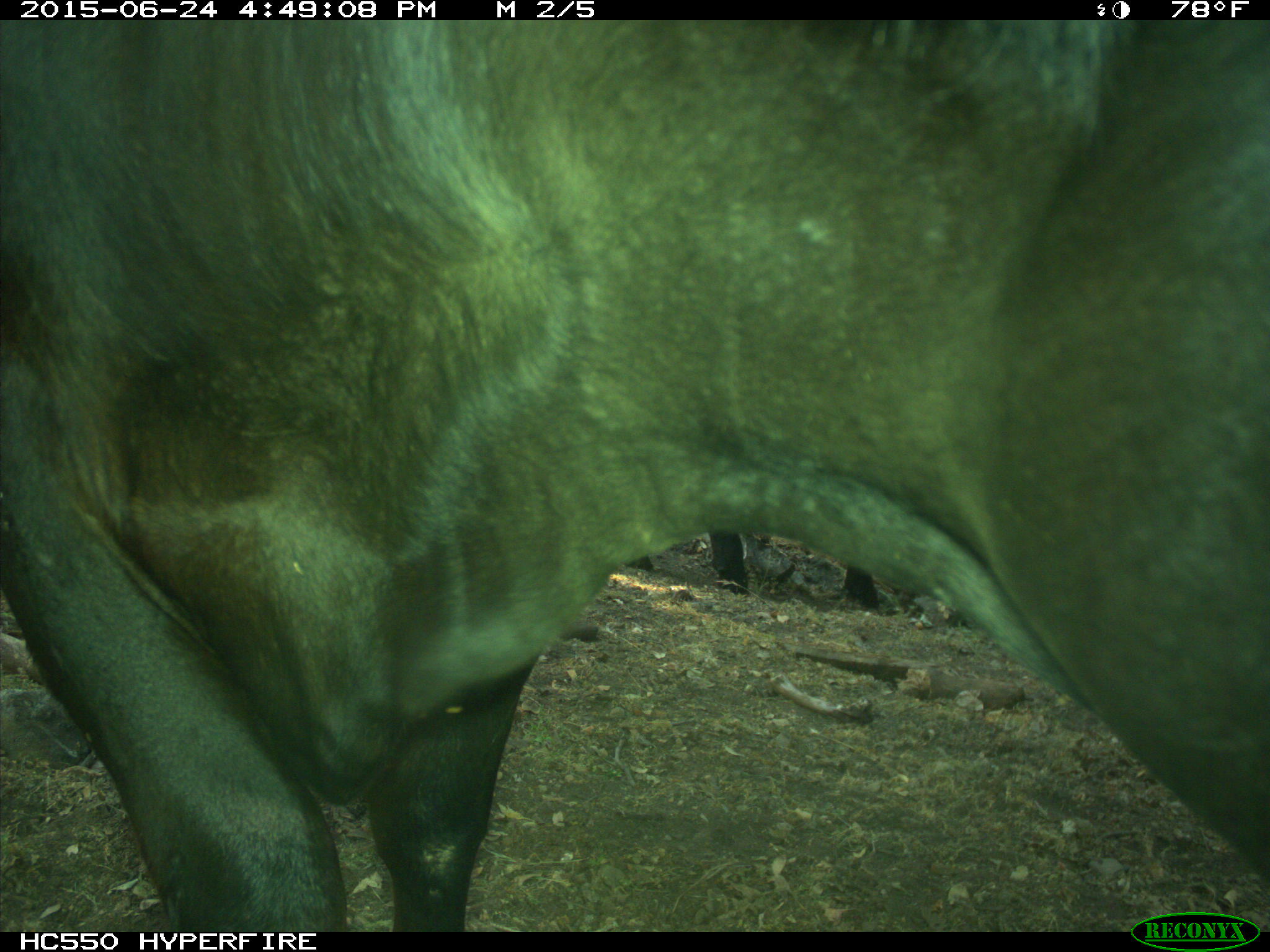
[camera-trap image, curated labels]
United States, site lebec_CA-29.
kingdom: Animalia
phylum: Chordata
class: Mammalia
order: Artiodactyla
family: Bovidae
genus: Bos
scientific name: Bos taurus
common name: domestic cow